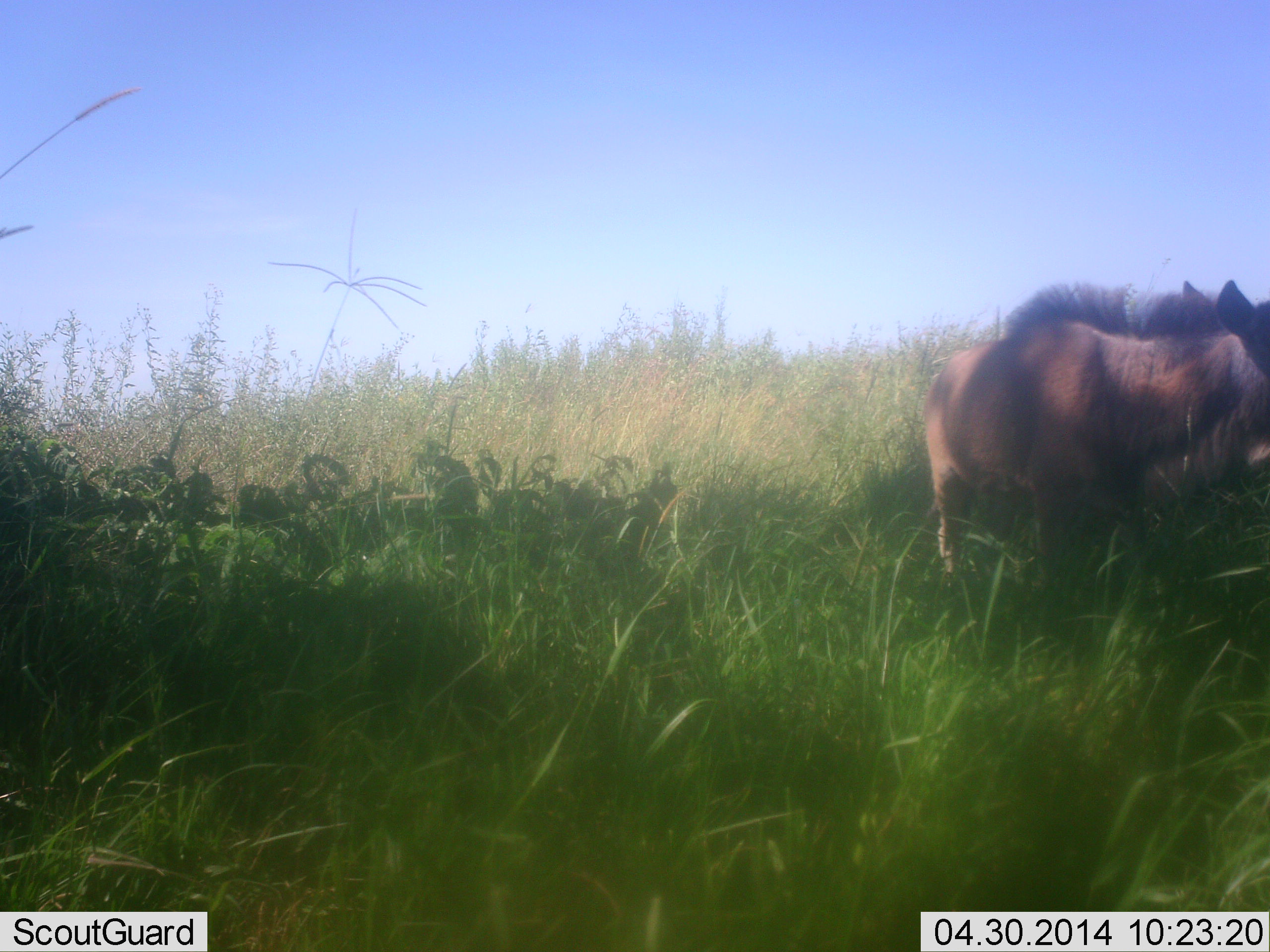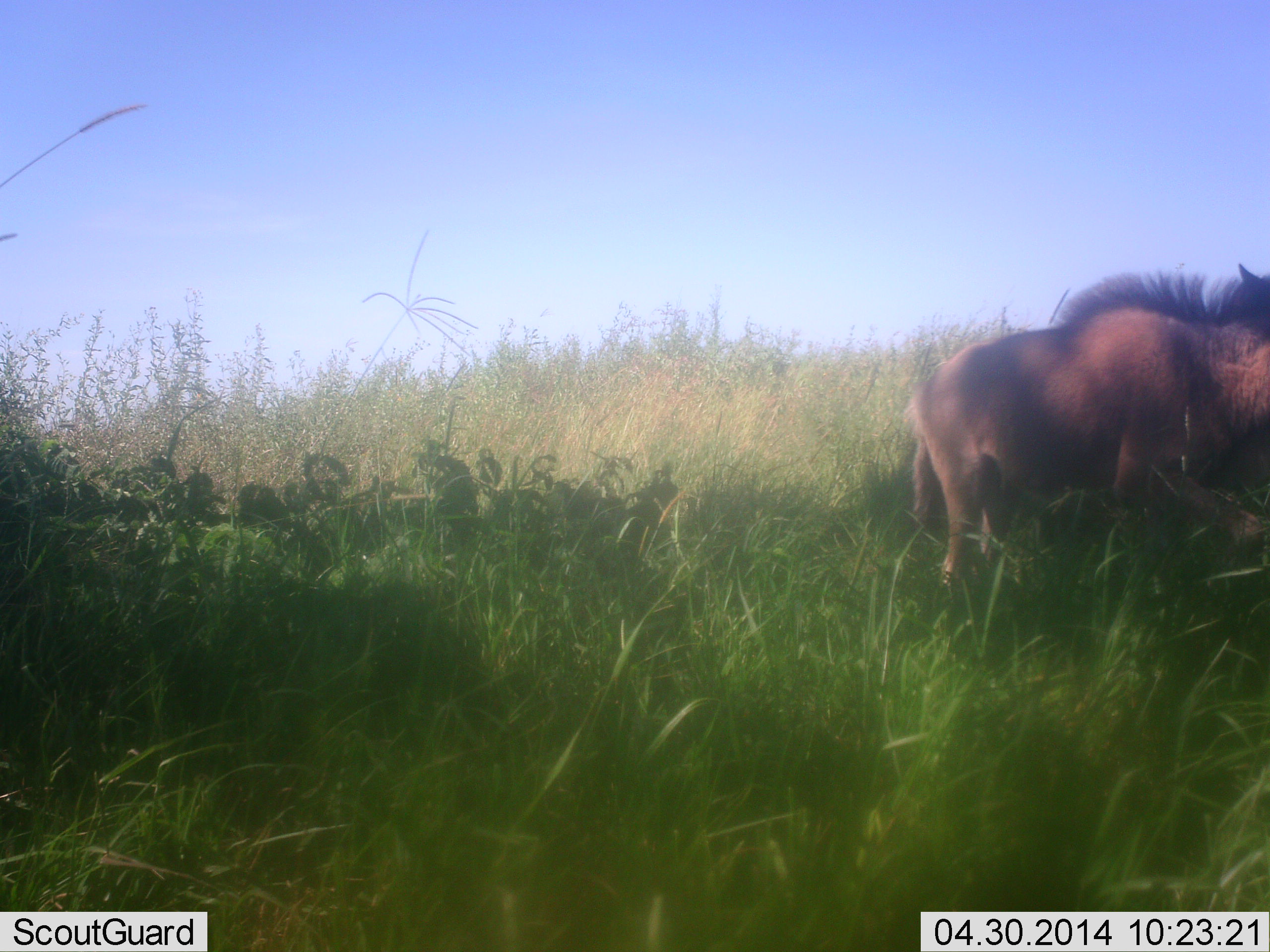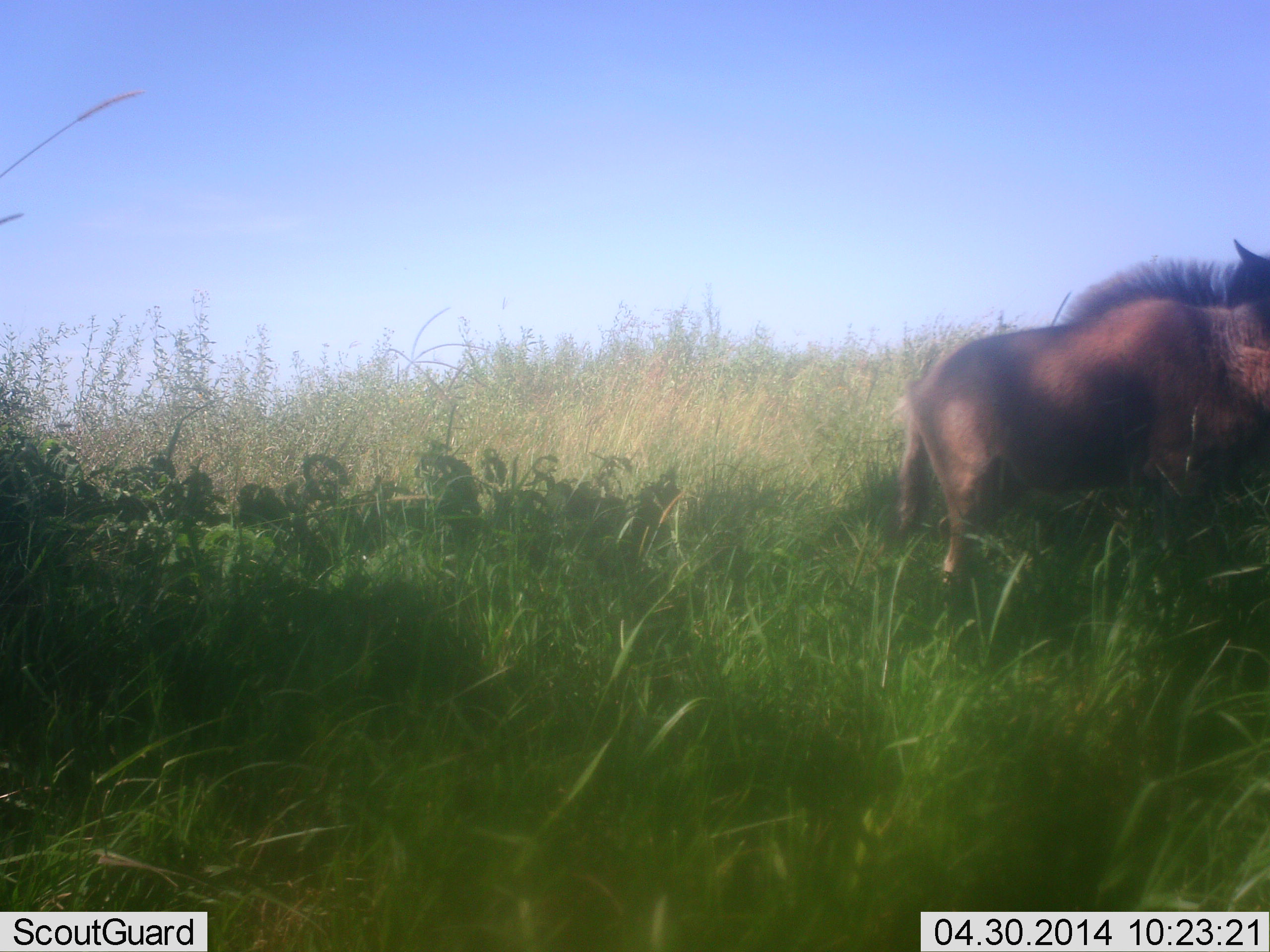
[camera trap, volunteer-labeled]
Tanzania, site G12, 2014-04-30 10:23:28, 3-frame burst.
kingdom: Animalia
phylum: Chordata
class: Mammalia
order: Artiodactyla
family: Bovidae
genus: Connochaetes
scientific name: Connochaetes taurinus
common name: blue wildebeest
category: wildebeest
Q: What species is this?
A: Wildebeest (blue wildebeest) (Connochaetes taurinus).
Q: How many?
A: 1.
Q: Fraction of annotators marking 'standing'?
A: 40%.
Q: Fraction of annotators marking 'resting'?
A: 0%.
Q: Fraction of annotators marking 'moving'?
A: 60%.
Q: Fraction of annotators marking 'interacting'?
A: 0%.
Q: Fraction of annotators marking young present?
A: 0%.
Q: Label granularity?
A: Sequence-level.